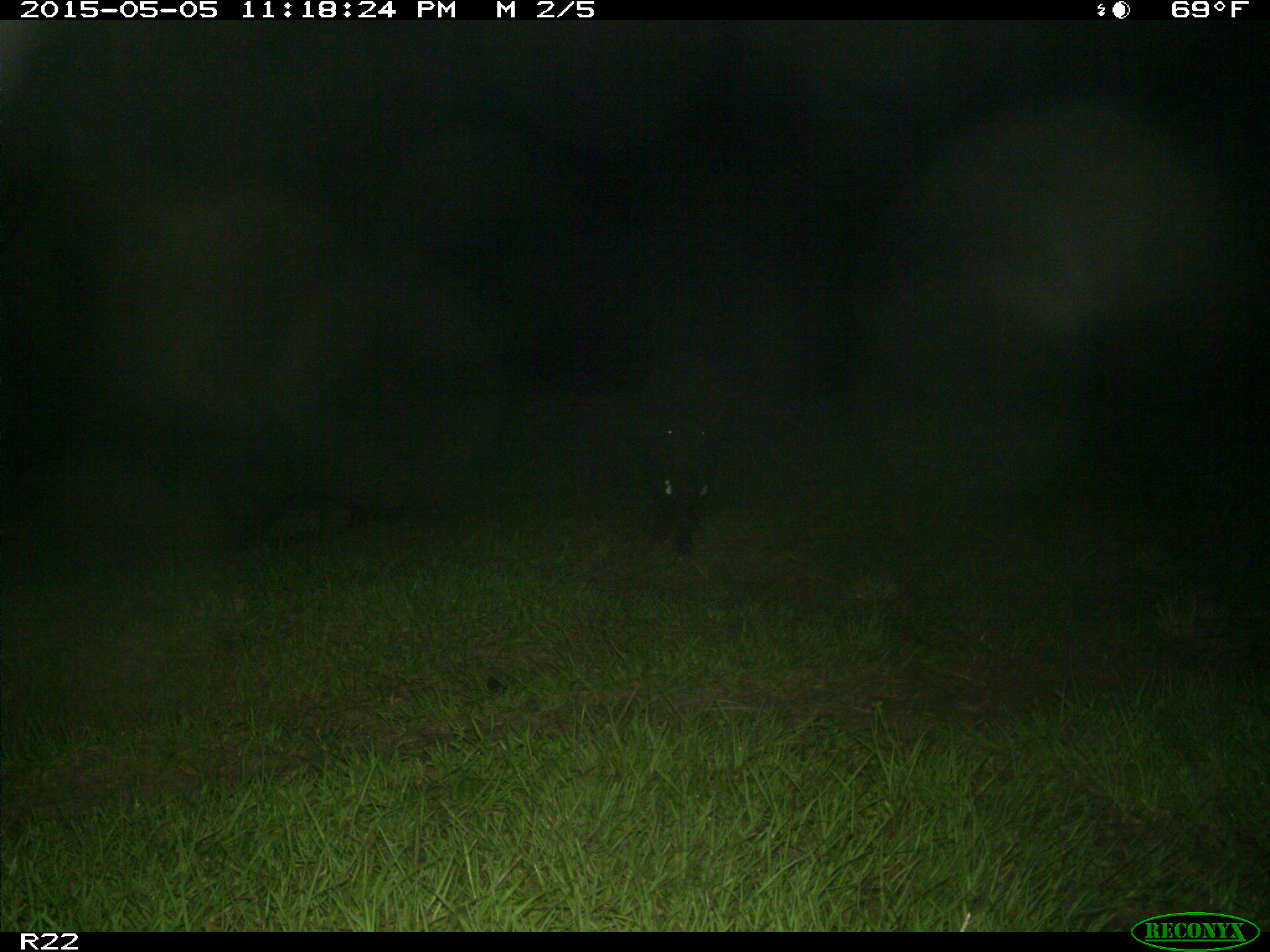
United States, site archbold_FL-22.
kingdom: Animalia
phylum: Chordata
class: Mammalia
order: Artiodactyla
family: Suidae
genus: Sus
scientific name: Sus scrofa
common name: wild boar